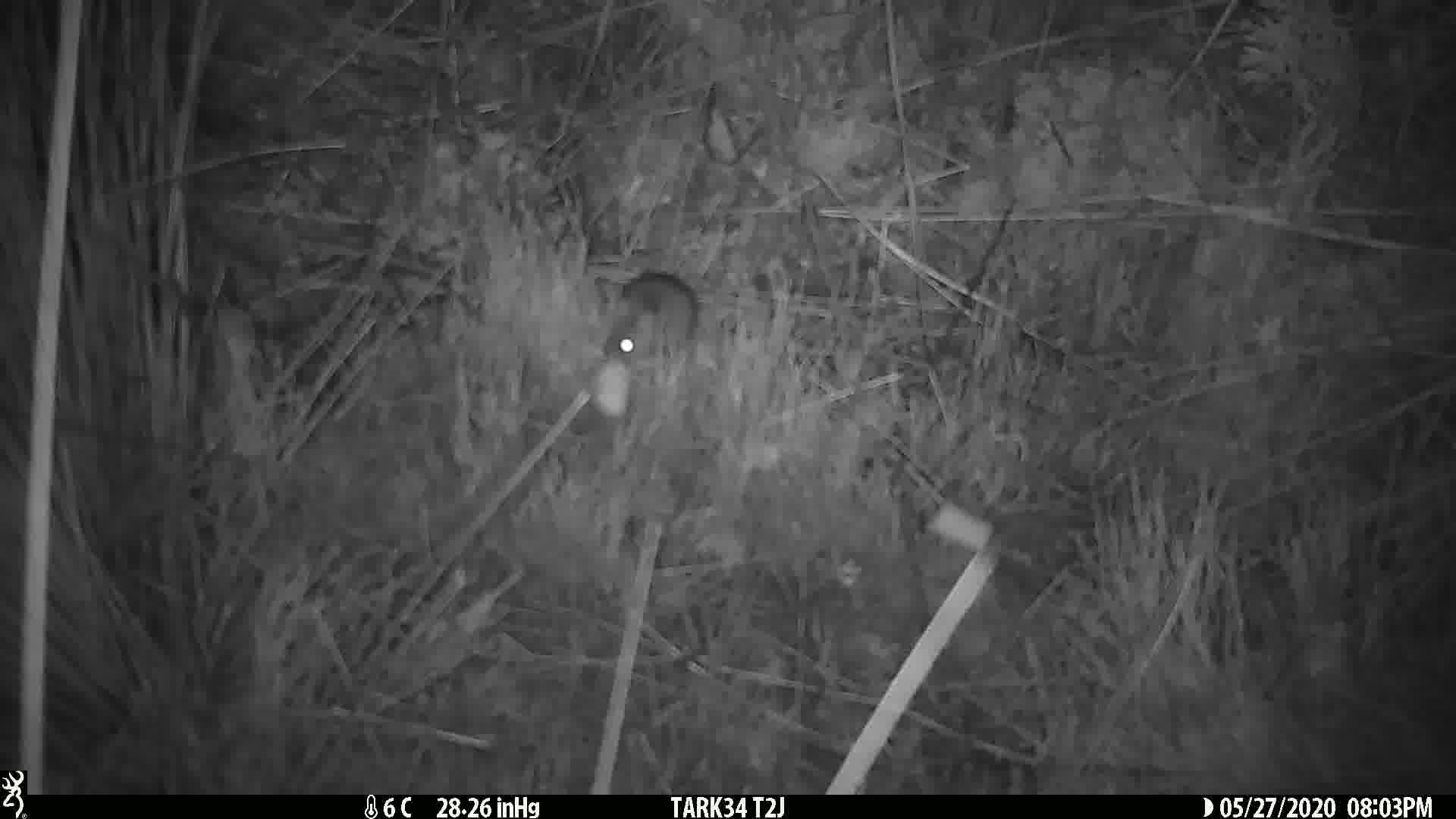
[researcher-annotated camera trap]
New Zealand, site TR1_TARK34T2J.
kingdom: Animalia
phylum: Chordata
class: Mammalia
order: Rodentia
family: Muridae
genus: Mus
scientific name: Mus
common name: mouse